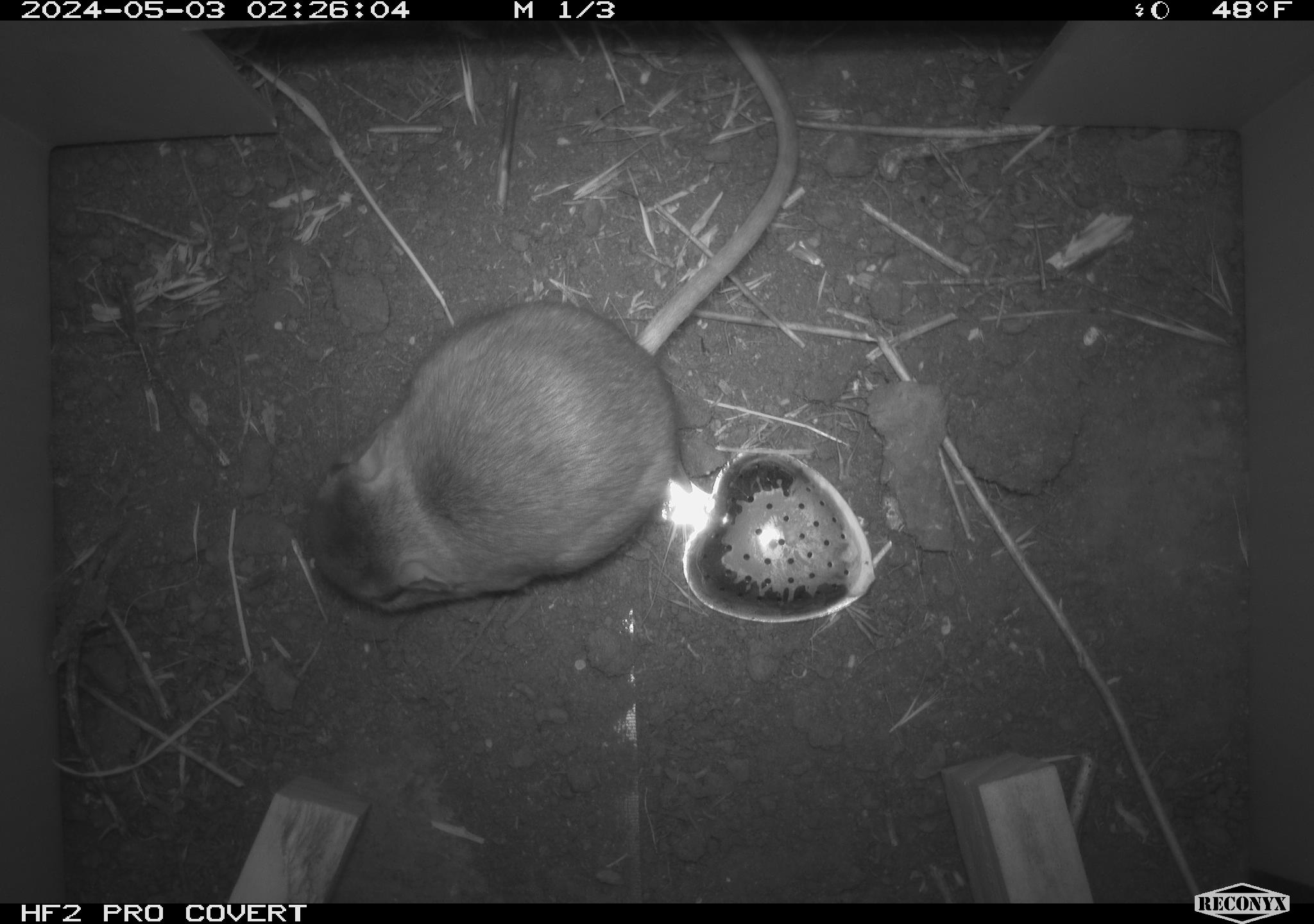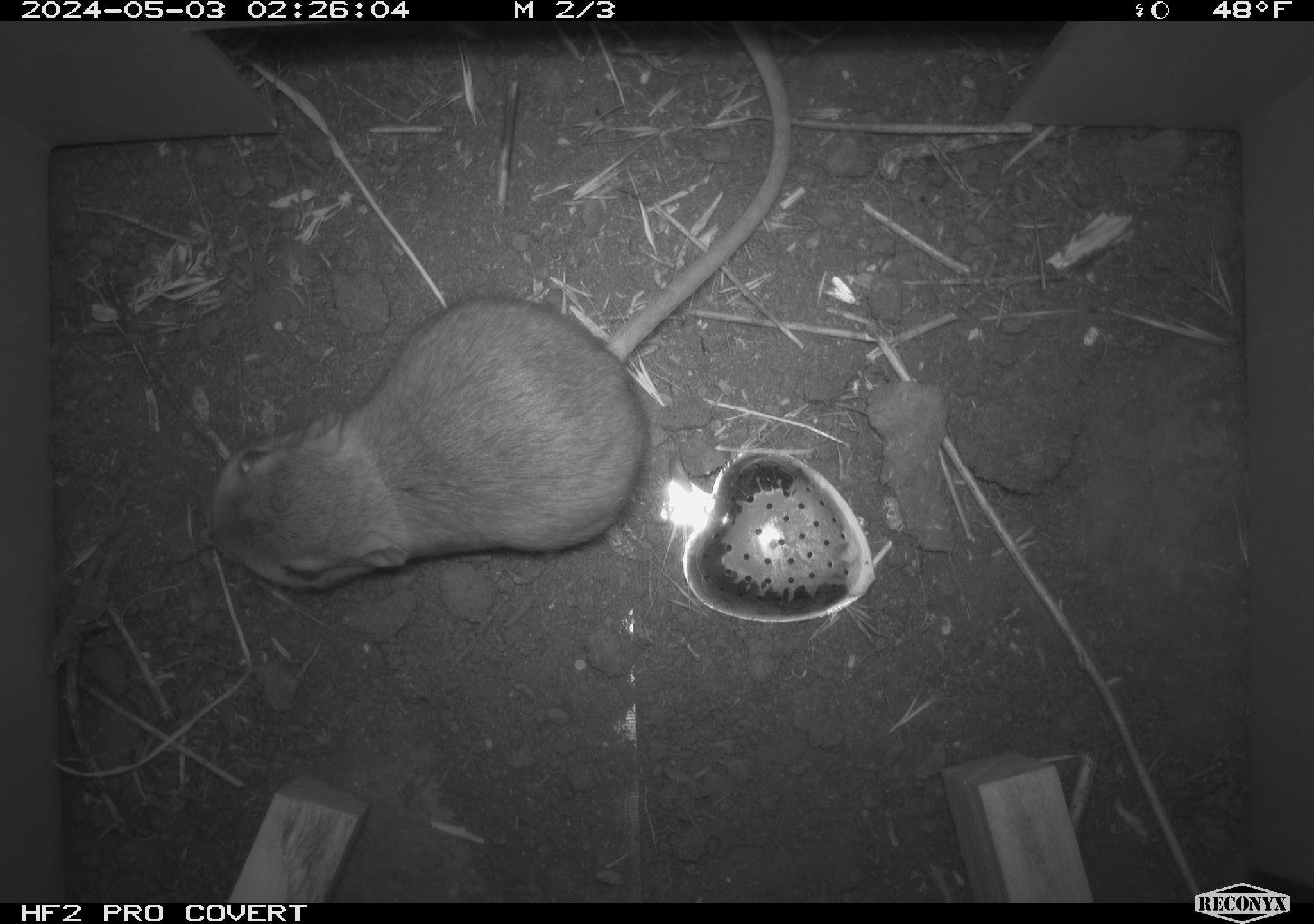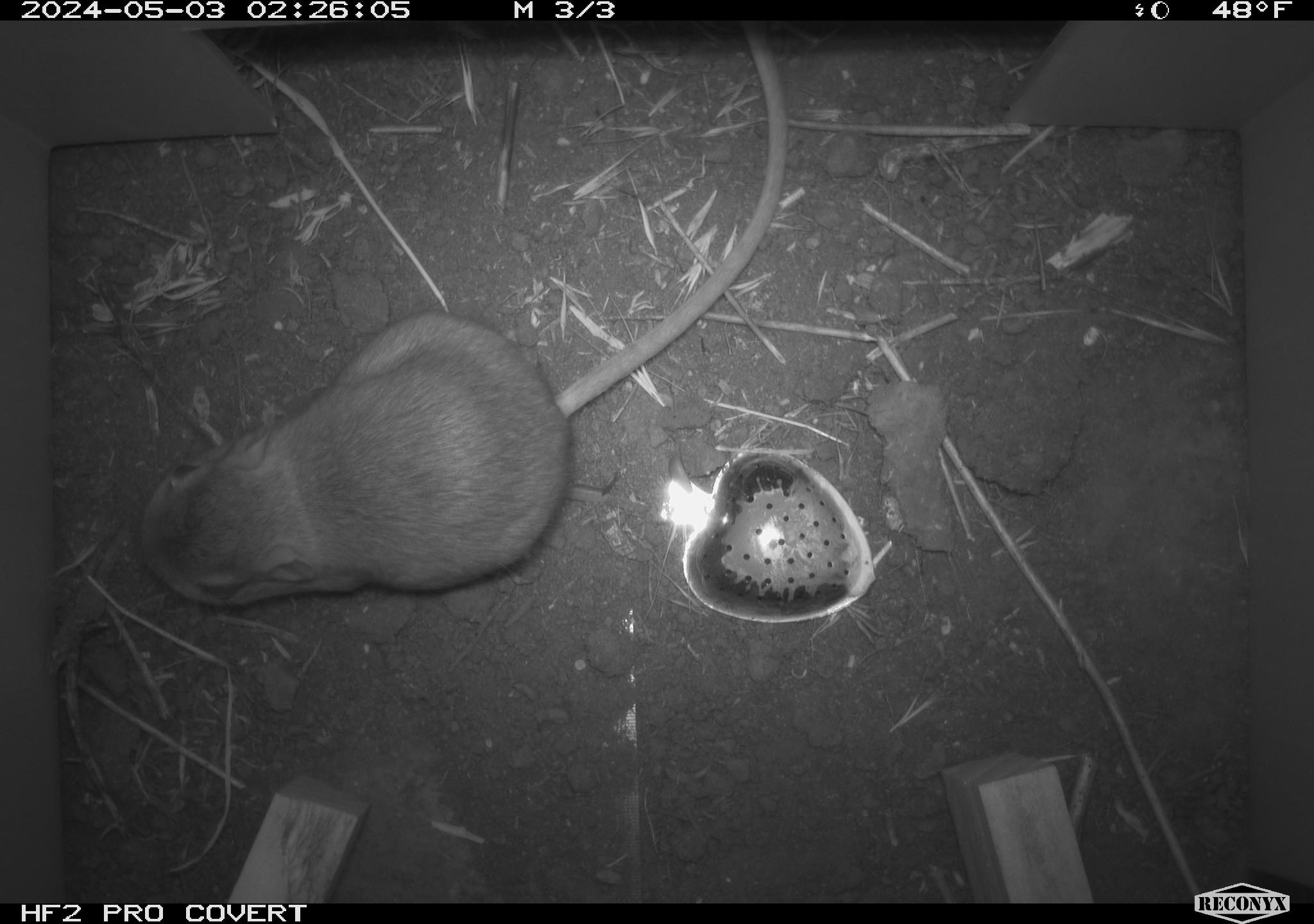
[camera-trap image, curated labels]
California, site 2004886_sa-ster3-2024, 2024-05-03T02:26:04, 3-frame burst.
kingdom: Animalia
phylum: Chordata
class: Mammalia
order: Rodentia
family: Heteromyidae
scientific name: Heteromyidae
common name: kangaroo rats and pocket mice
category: heteromyidae family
Heteromyidae family (kangaroo rats and pocket mice) (Heteromyidae).